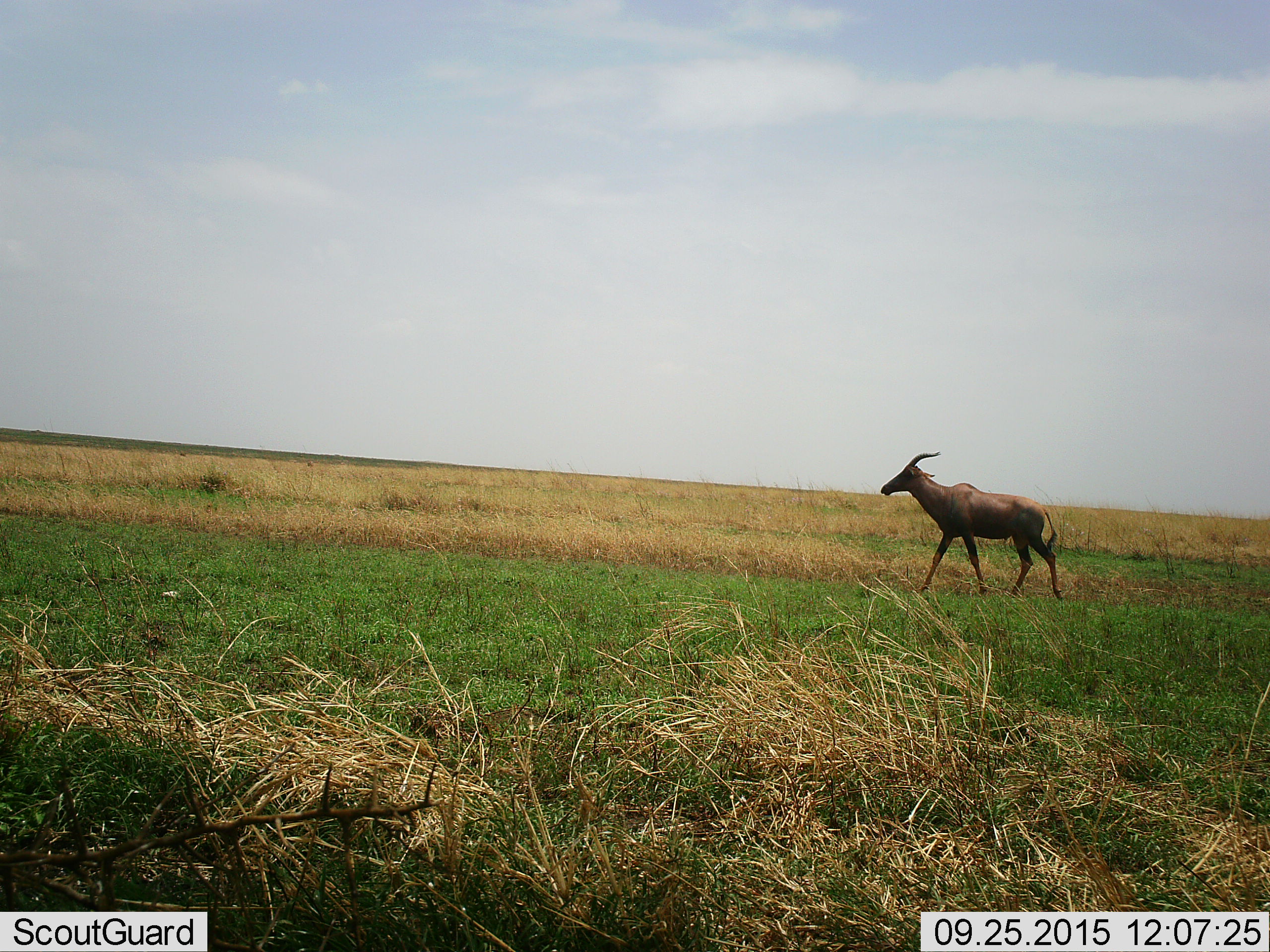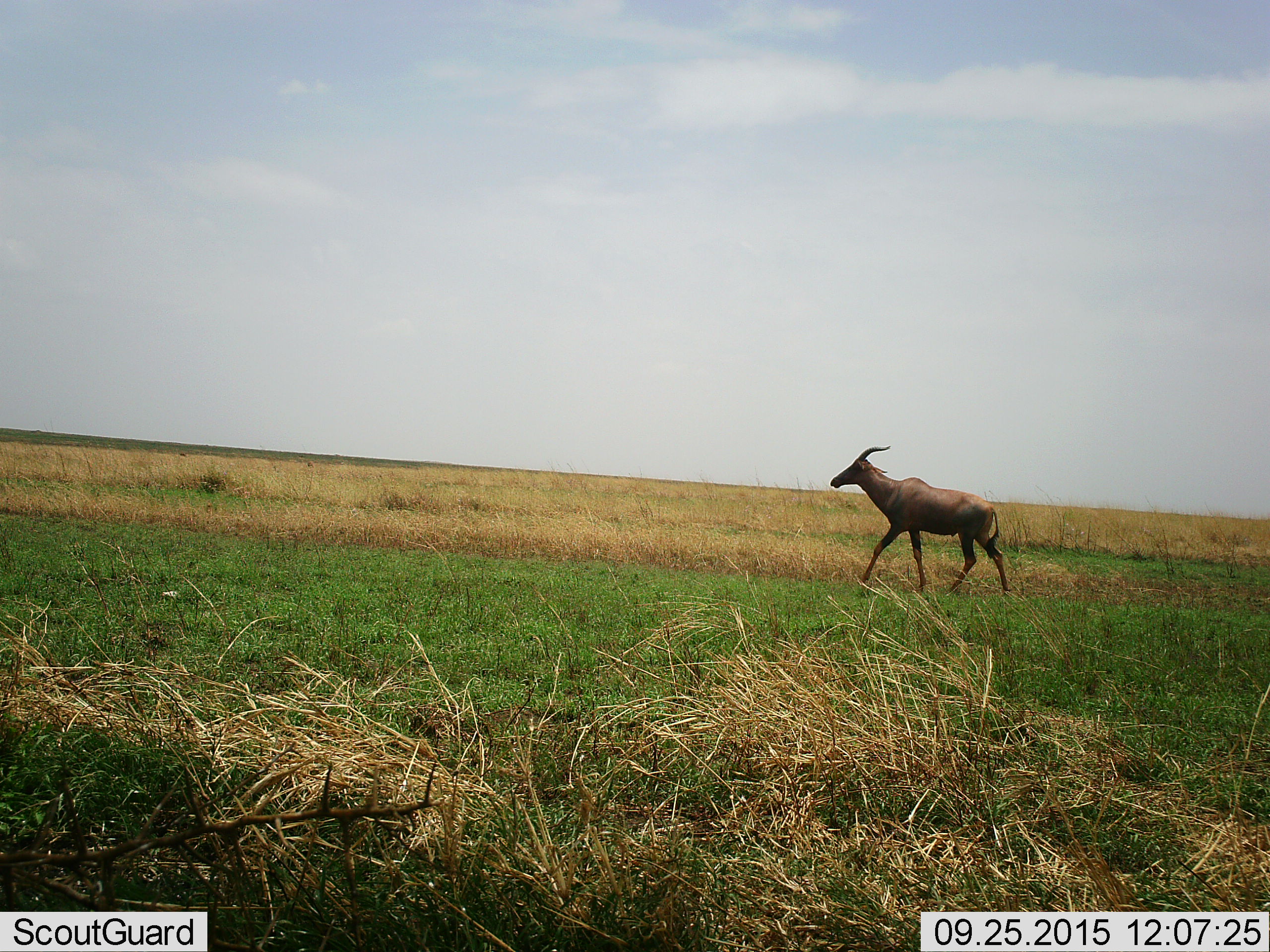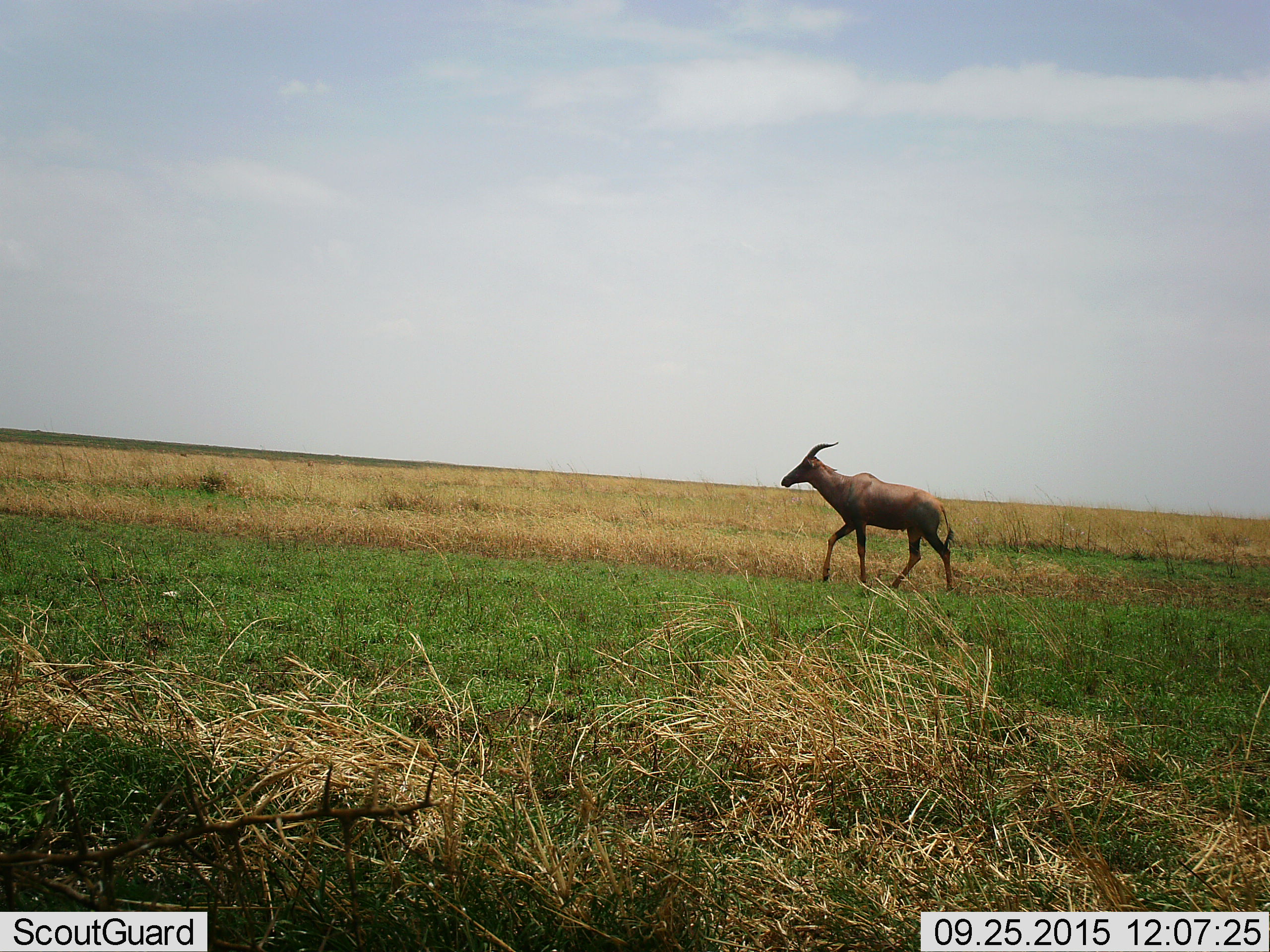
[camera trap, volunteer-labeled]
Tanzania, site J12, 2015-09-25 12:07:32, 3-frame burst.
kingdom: Animalia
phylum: Chordata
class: Mammalia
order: Artiodactyla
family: Bovidae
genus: Damaliscus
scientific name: Damaliscus lunatus jimela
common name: topi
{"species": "topi (Damaliscus lunatus jimela)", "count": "1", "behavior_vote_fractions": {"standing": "17%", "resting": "0%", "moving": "100%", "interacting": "0%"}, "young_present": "0%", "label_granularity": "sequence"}